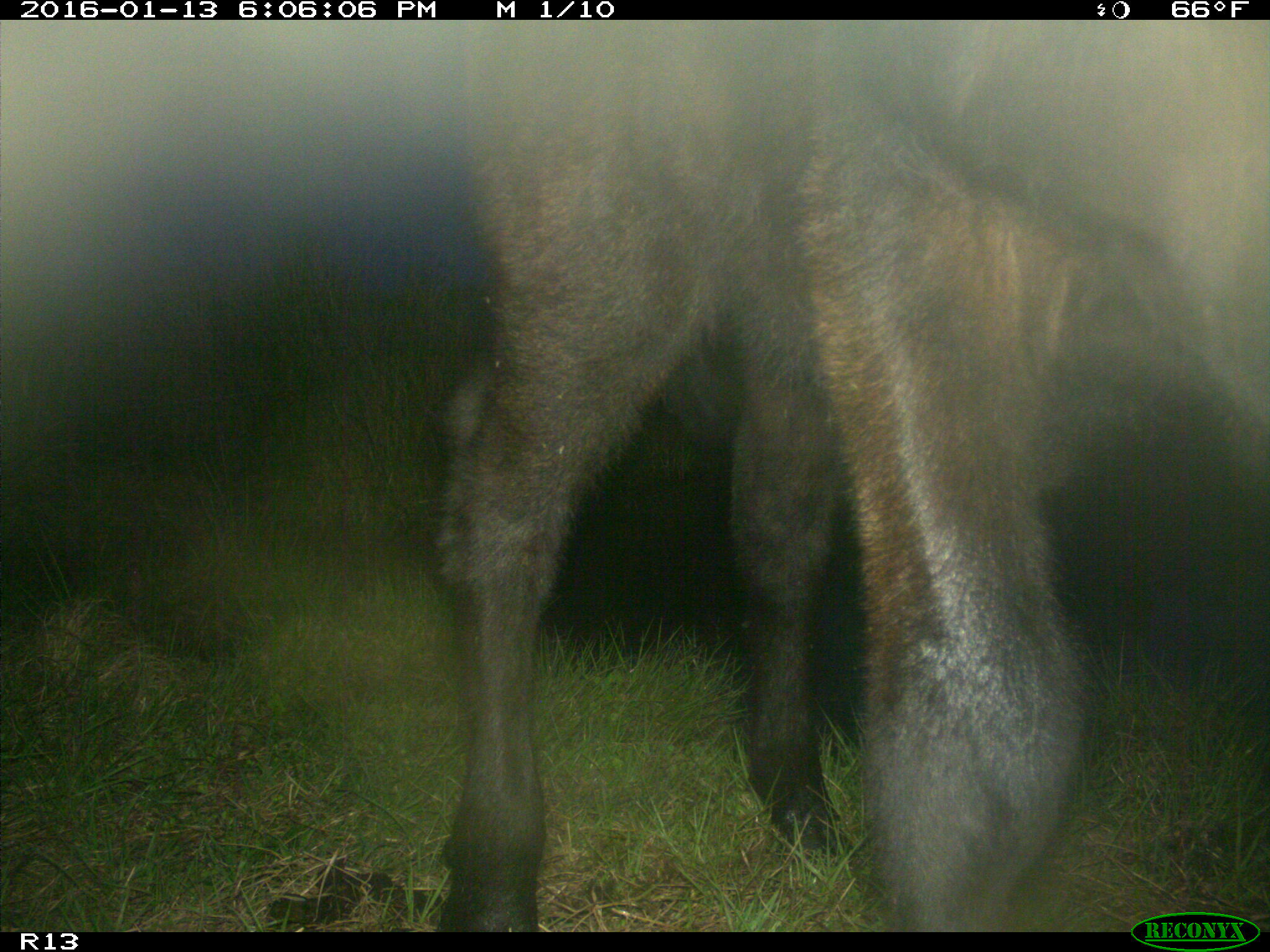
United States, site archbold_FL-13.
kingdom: Animalia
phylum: Chordata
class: Mammalia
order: Artiodactyla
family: Bovidae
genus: Bos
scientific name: Bos taurus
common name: domestic cow